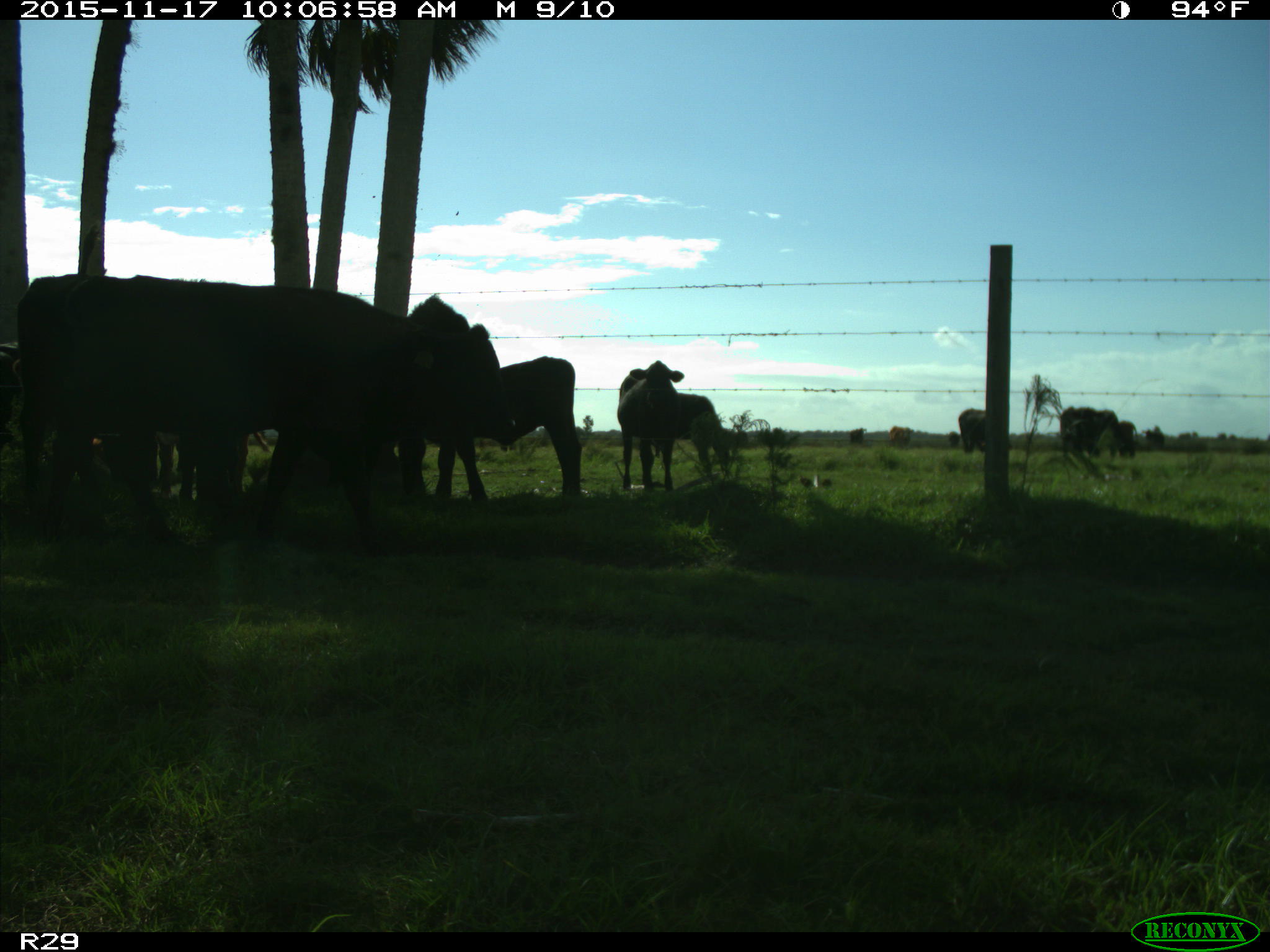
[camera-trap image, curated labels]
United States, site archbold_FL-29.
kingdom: Animalia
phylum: Chordata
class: Mammalia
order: Artiodactyla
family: Bovidae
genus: Bos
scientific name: Bos taurus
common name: domestic cow